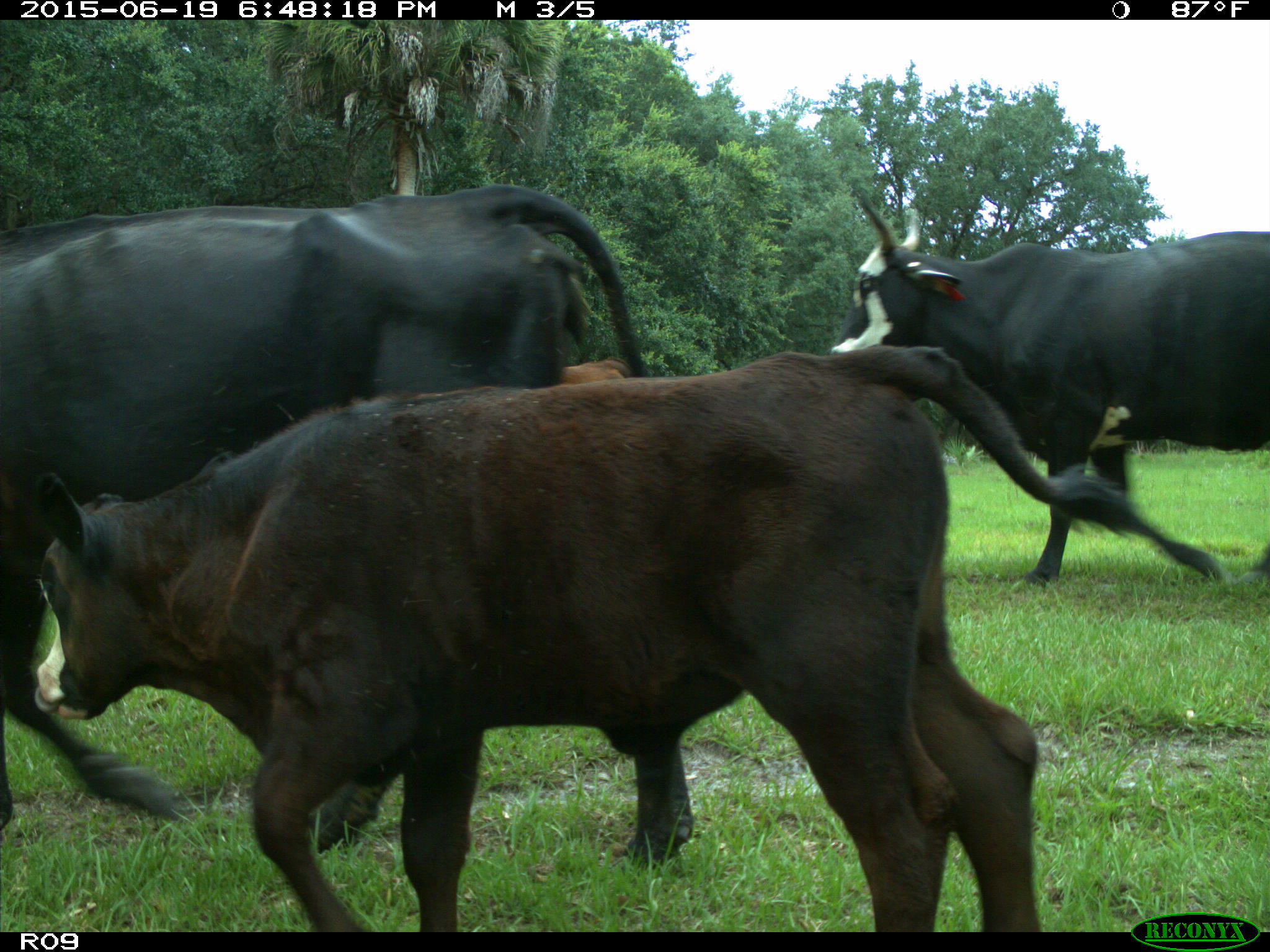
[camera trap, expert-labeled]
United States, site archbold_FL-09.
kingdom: Animalia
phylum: Chordata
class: Mammalia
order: Artiodactyla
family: Bovidae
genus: Bos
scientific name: Bos taurus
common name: domestic cow